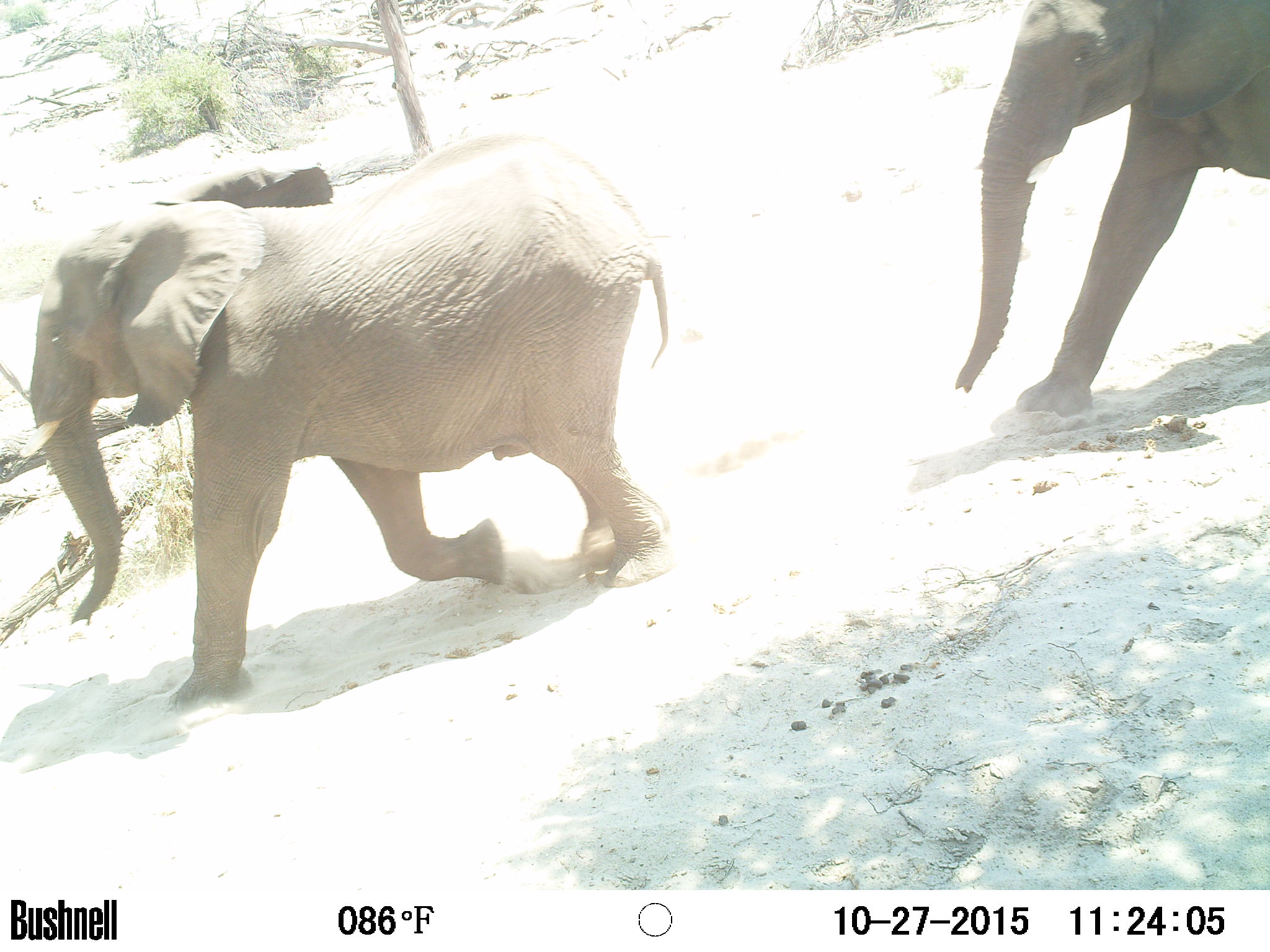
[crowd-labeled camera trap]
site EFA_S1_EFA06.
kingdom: Animalia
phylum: Chordata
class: Mammalia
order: Proboscidea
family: Elephantidae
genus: Loxodonta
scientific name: Loxodonta africana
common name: african bush elephant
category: elephant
Elephant (african bush elephant) (Loxodonta africana), count 2. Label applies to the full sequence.